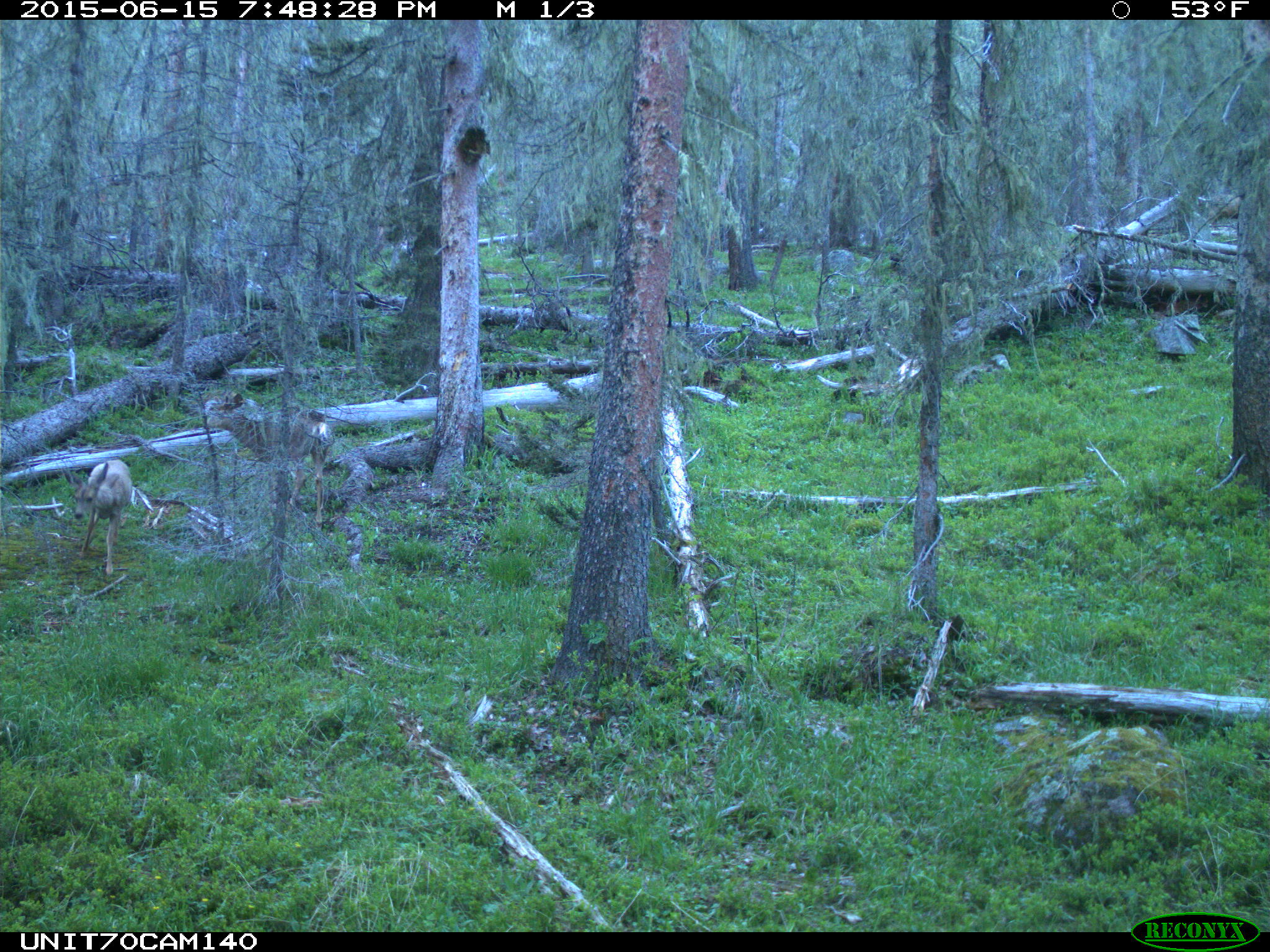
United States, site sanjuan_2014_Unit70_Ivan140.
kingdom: Animalia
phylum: Chordata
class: Mammalia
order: Artiodactyla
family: Cervidae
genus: Odocoileus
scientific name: Odocoileus hemionus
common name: mule deer